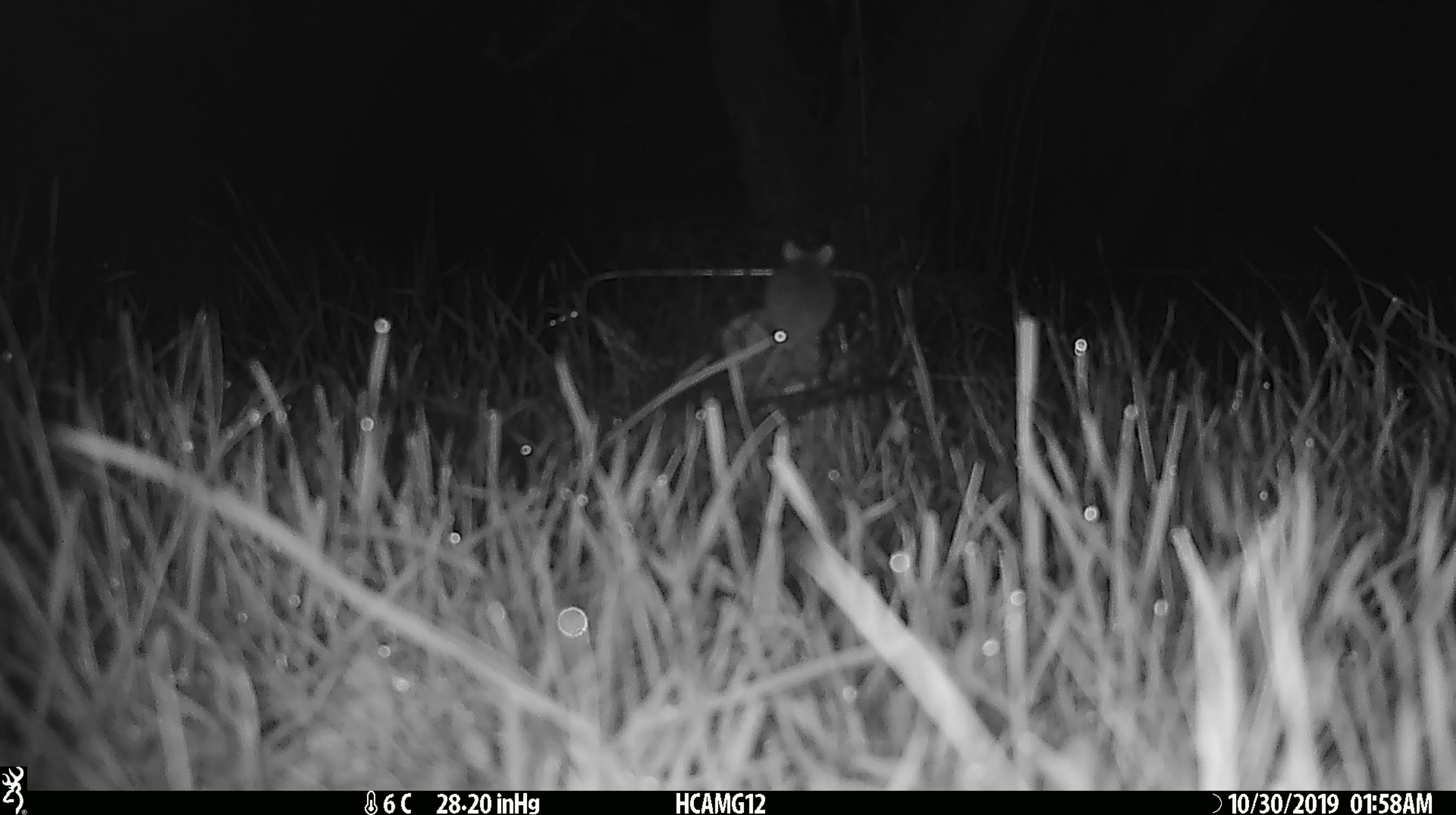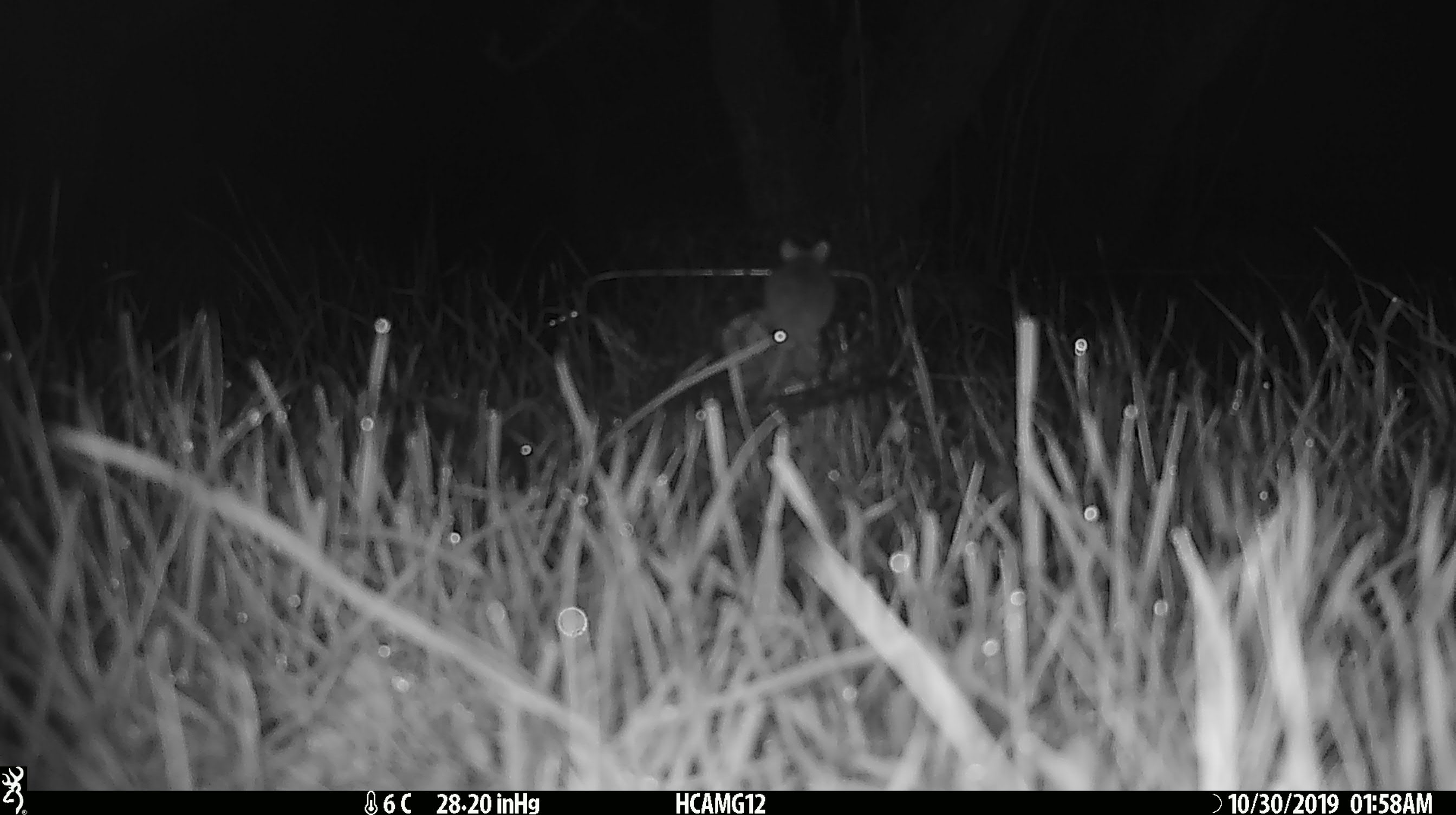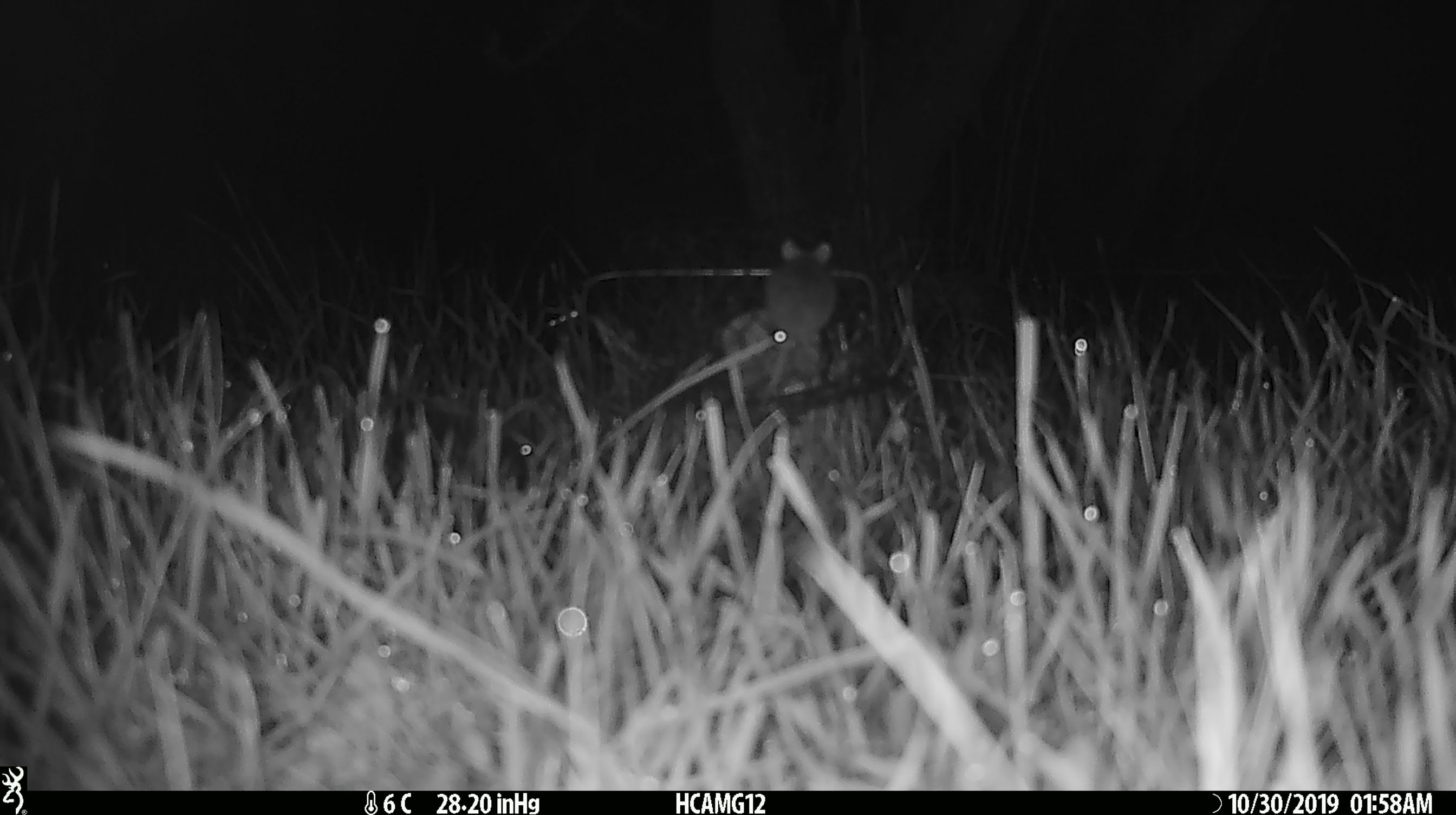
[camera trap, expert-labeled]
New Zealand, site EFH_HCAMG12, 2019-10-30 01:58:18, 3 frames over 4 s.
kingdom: Animalia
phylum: Chordata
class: Mammalia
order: Rodentia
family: Muridae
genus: Mus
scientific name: Mus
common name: mouse